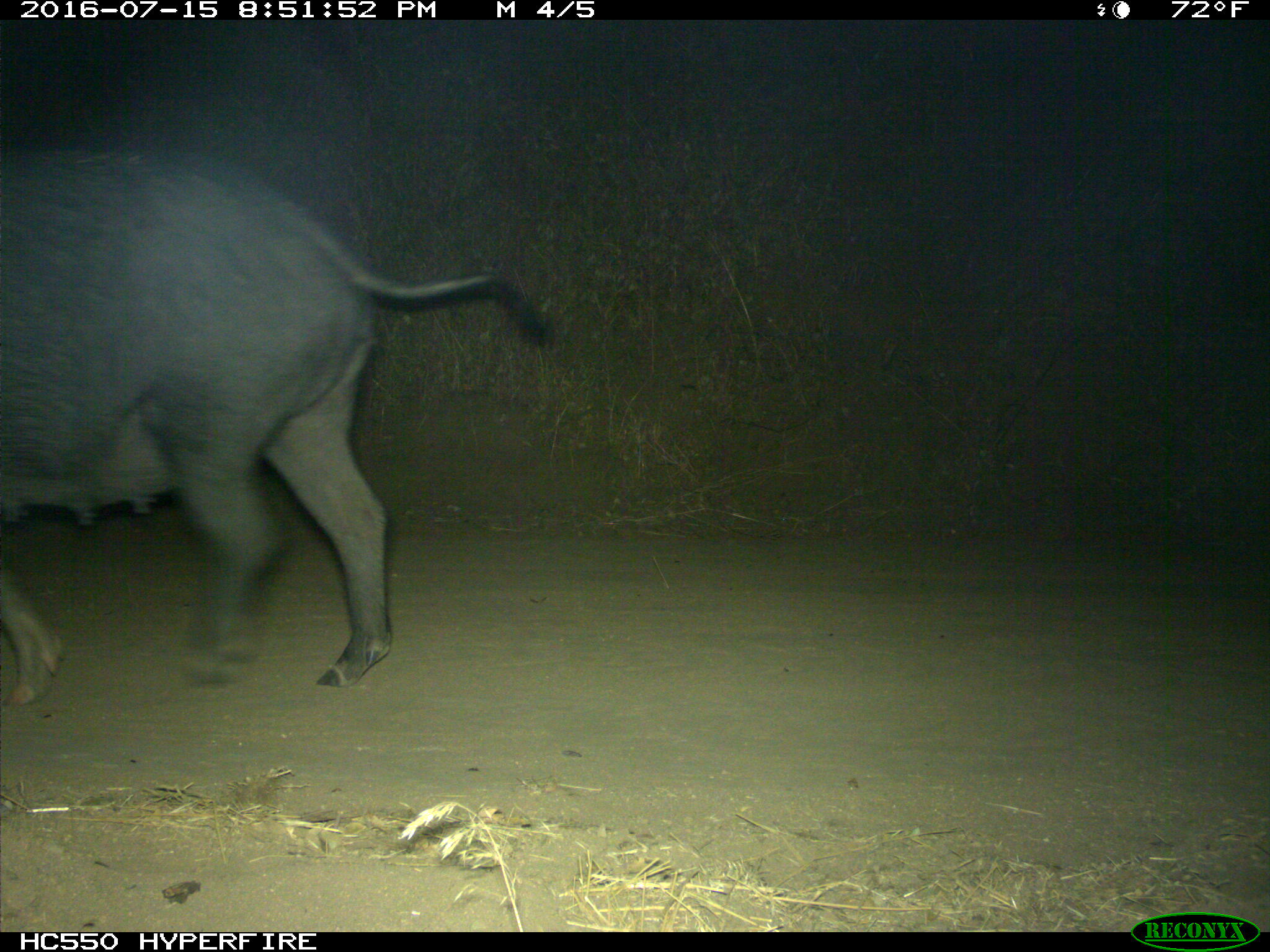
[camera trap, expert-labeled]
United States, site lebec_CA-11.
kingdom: Animalia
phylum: Chordata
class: Mammalia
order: Artiodactyla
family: Suidae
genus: Sus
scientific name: Sus scrofa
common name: wild boar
Sus scrofa (wild boar).